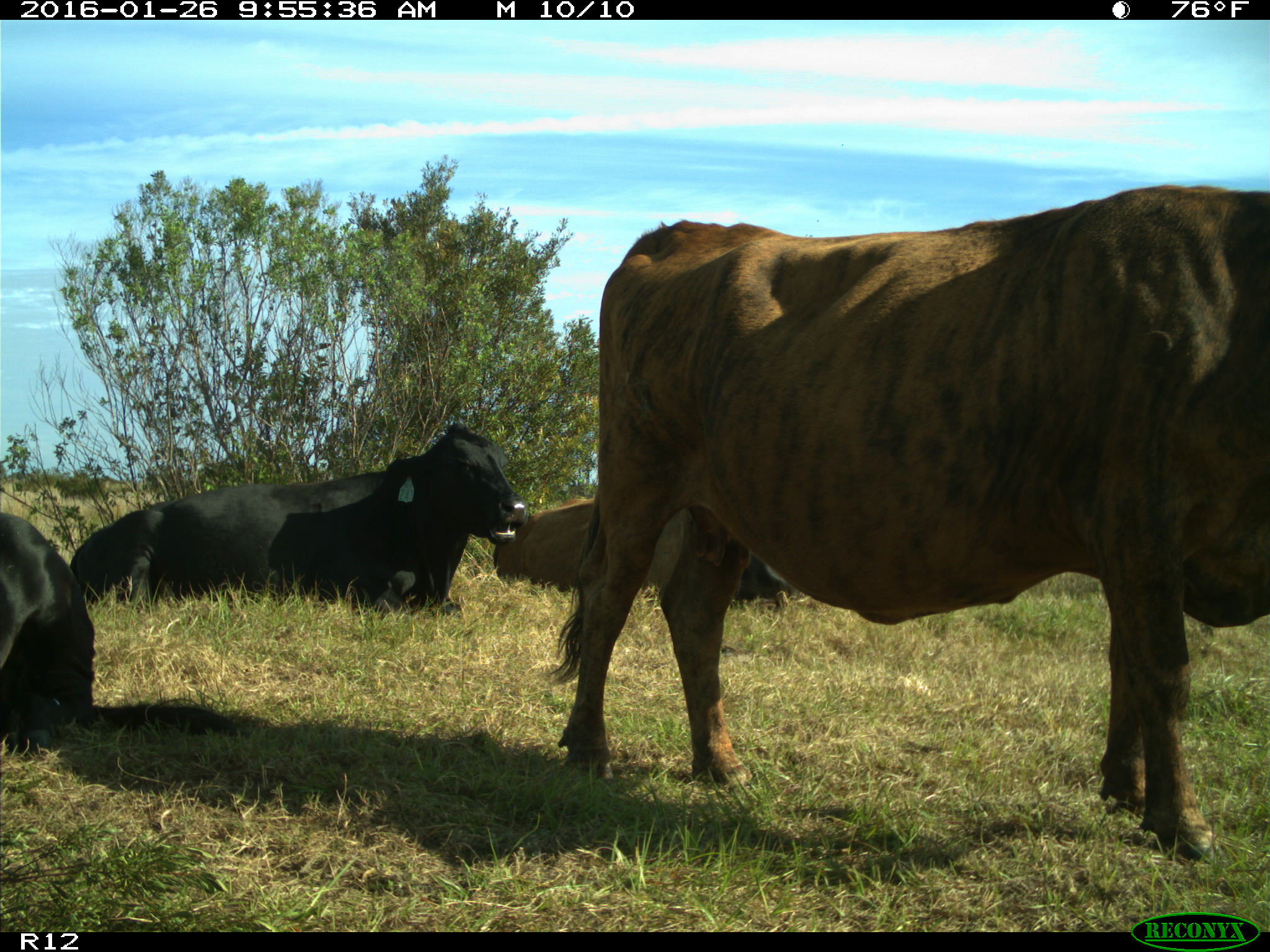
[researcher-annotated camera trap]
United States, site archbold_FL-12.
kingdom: Animalia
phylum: Chordata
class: Mammalia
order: Artiodactyla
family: Bovidae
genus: Bos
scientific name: Bos taurus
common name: domestic cow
Bos taurus (domestic cow).